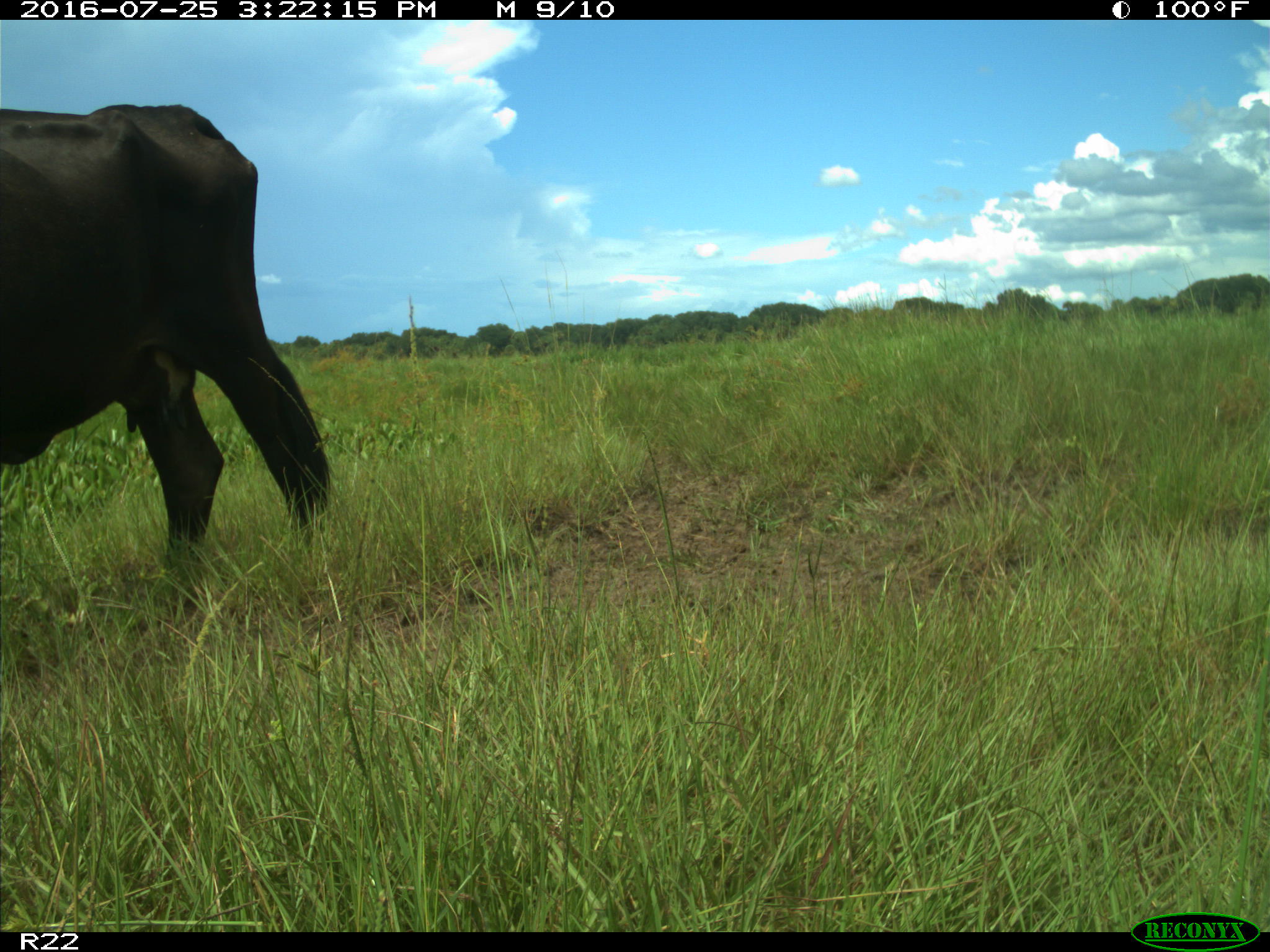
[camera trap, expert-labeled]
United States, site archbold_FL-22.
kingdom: Animalia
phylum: Chordata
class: Mammalia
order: Artiodactyla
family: Bovidae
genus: Bos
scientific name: Bos taurus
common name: domestic cow